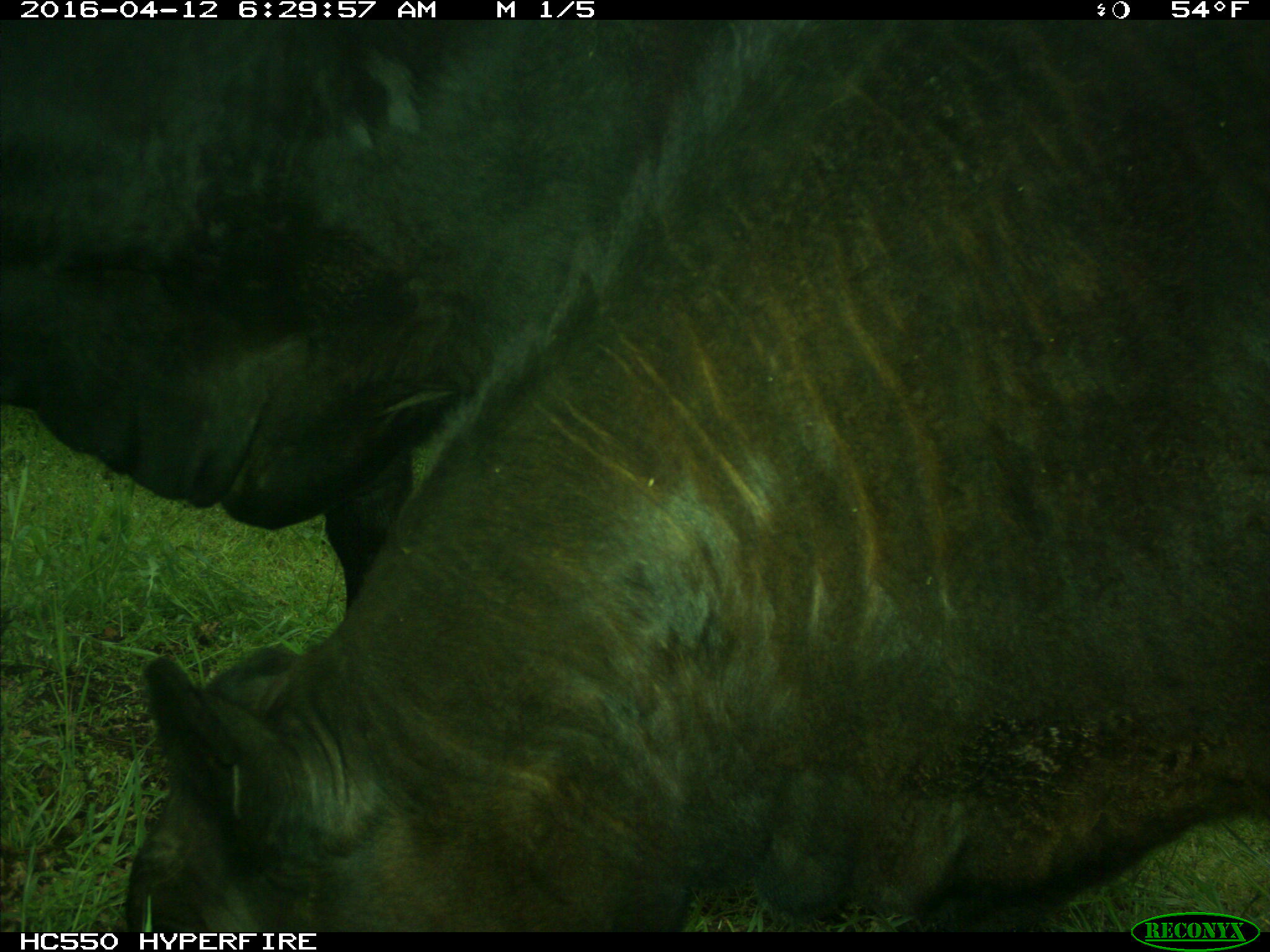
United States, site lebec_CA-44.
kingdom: Animalia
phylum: Chordata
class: Mammalia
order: Artiodactyla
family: Bovidae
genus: Bos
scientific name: Bos taurus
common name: domestic cow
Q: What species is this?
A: Bos taurus (domestic cow).